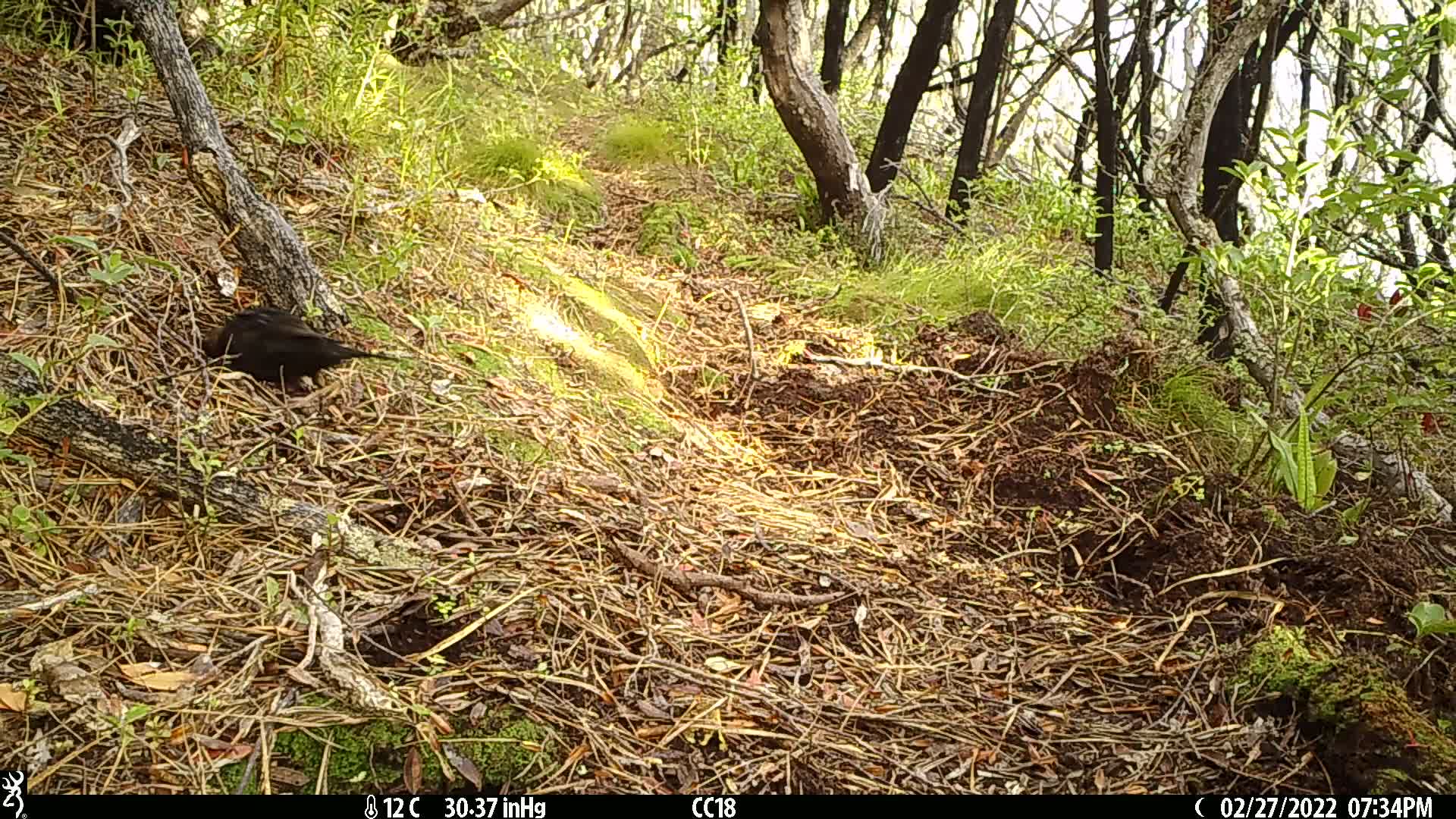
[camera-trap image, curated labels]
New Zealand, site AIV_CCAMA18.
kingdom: Animalia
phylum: Chordata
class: Aves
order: Passeriformes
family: Turdidae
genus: Turdus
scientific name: Turdus merula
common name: eurasian blackbird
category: blackbird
Blackbird (eurasian blackbird) (Turdus merula).